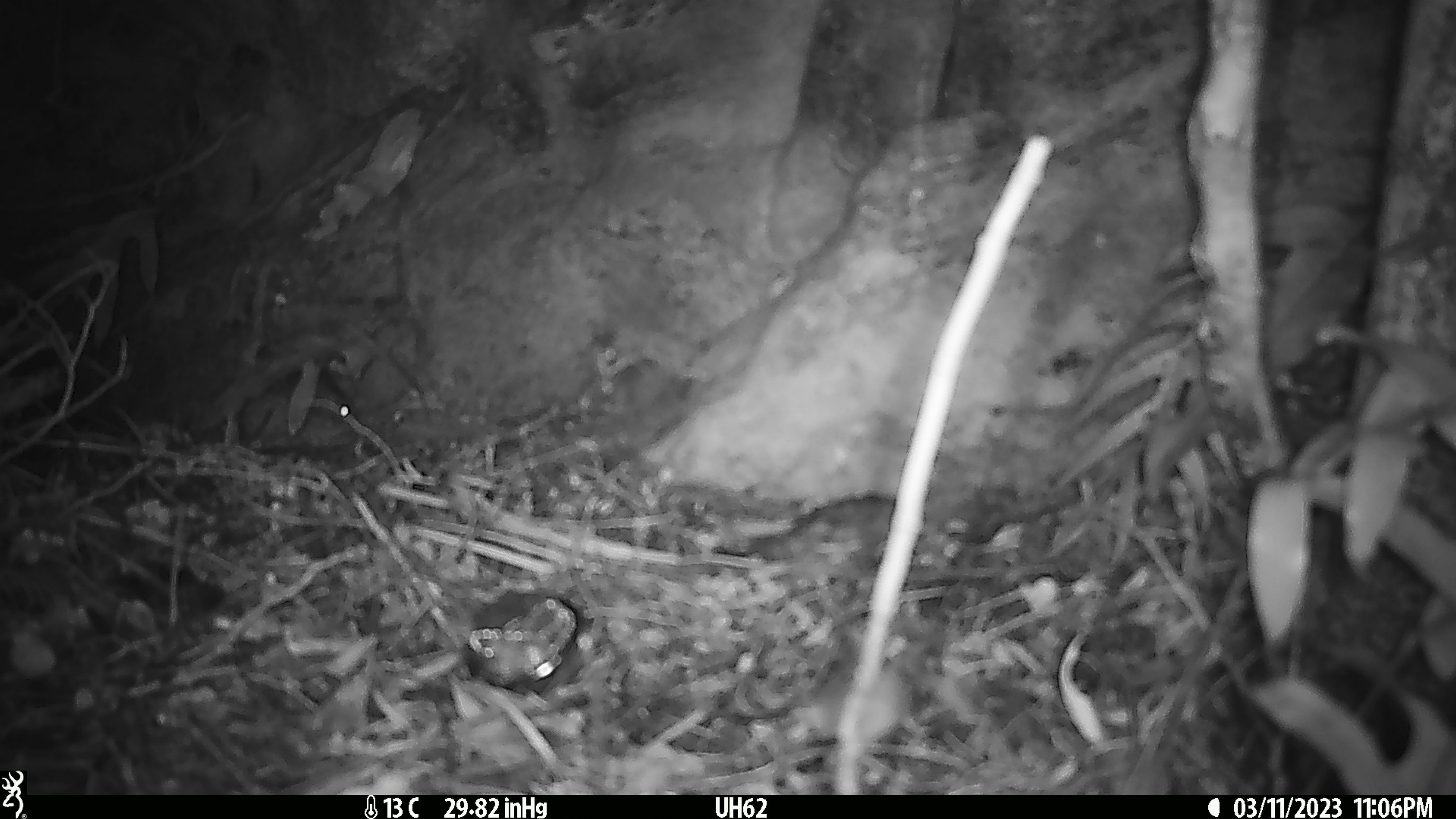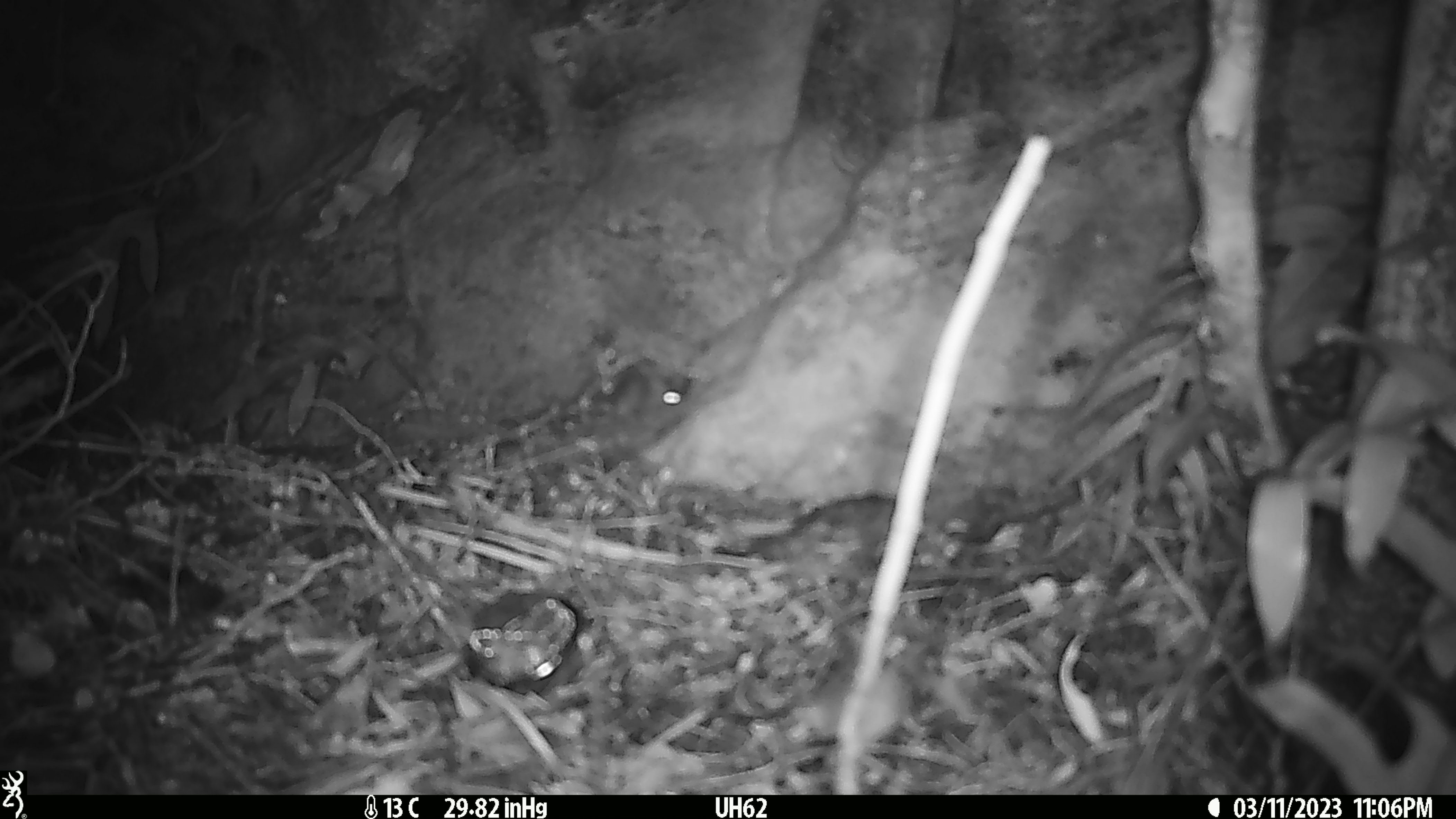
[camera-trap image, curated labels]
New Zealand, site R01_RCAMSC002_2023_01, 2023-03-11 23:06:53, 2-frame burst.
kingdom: Animalia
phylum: Chordata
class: Mammalia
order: Rodentia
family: Muridae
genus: Mus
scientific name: Mus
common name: mouse